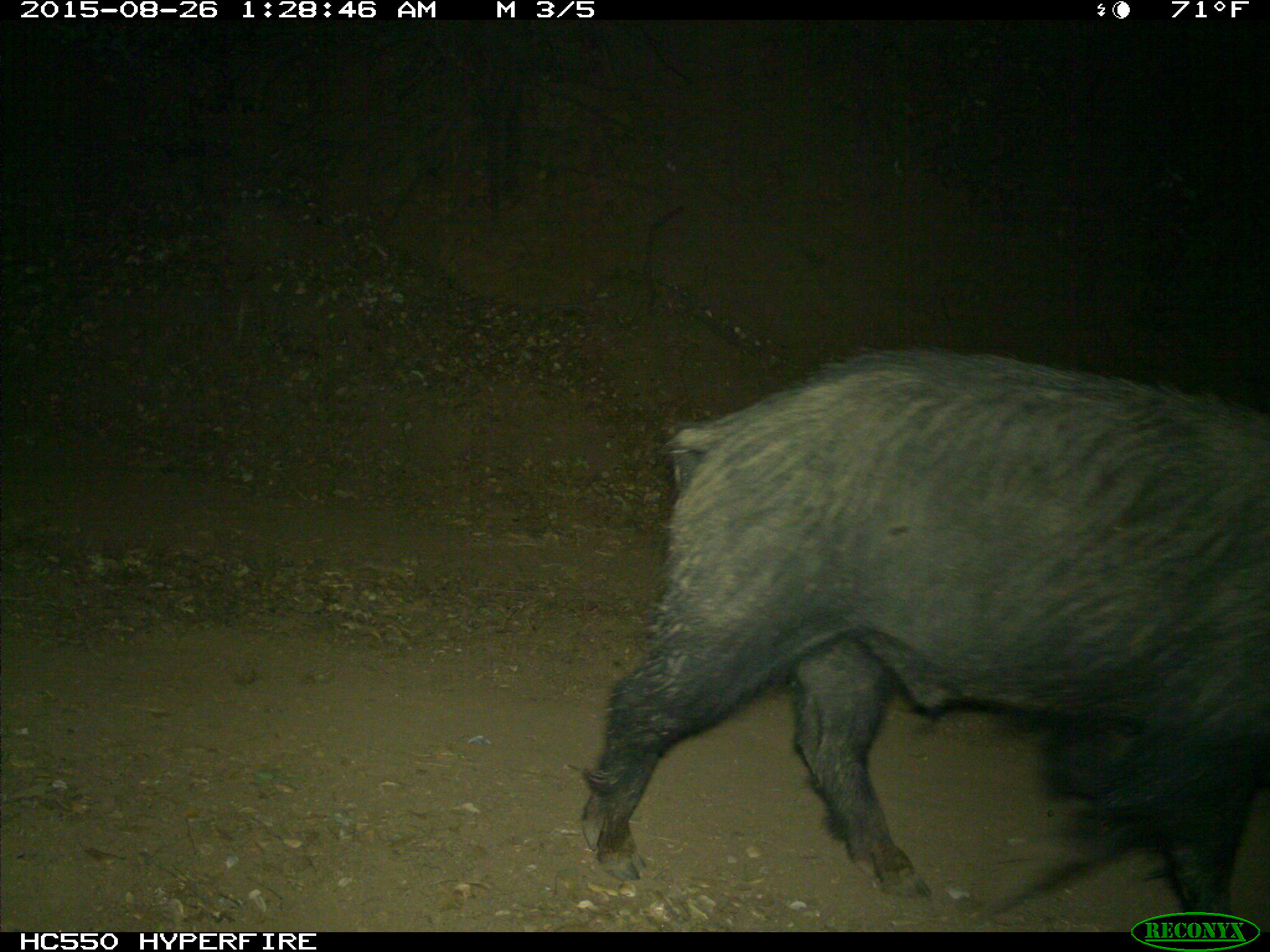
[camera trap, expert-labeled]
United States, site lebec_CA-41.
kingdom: Animalia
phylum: Chordata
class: Mammalia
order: Artiodactyla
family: Suidae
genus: Sus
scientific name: Sus scrofa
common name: wild boar